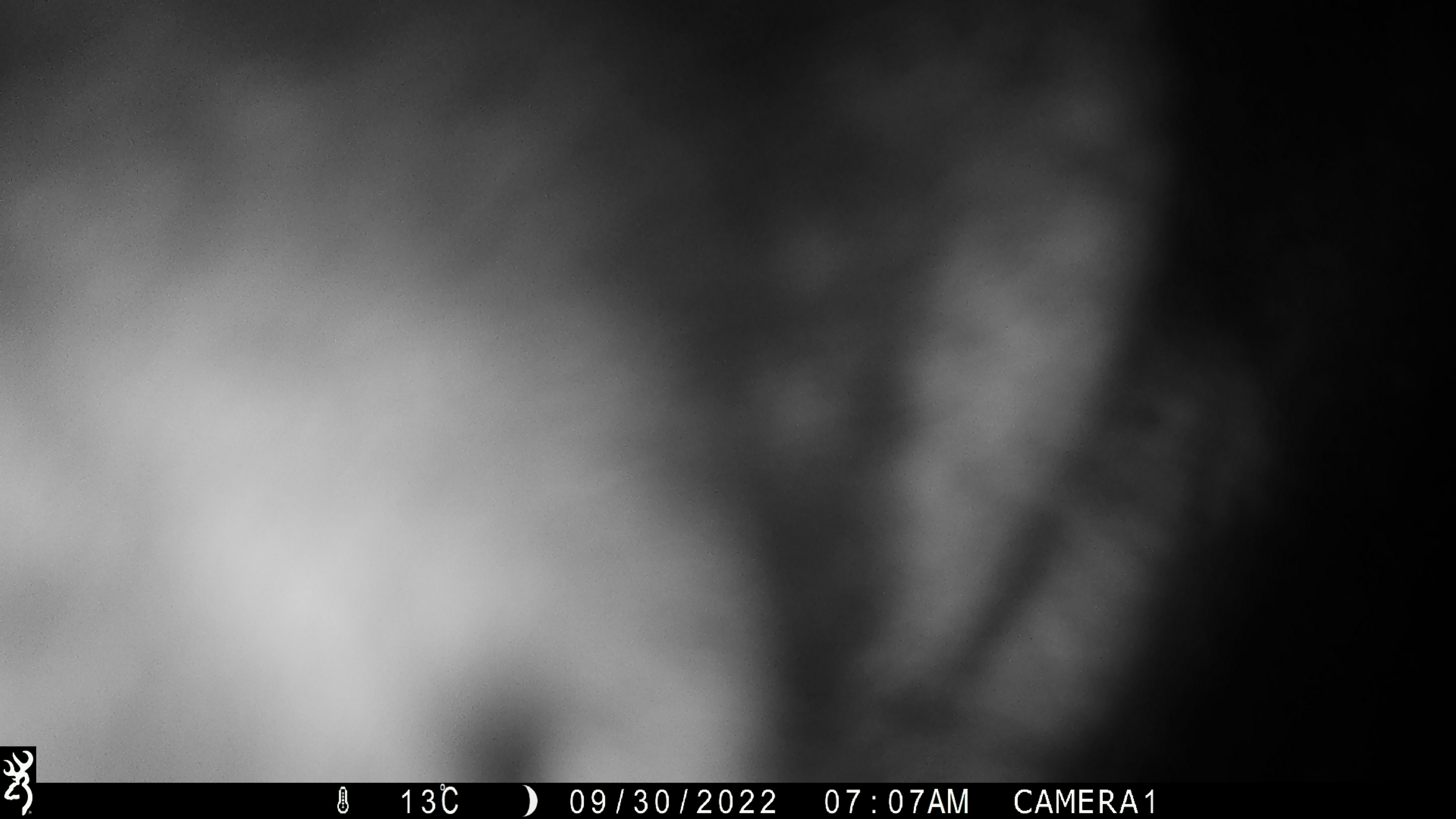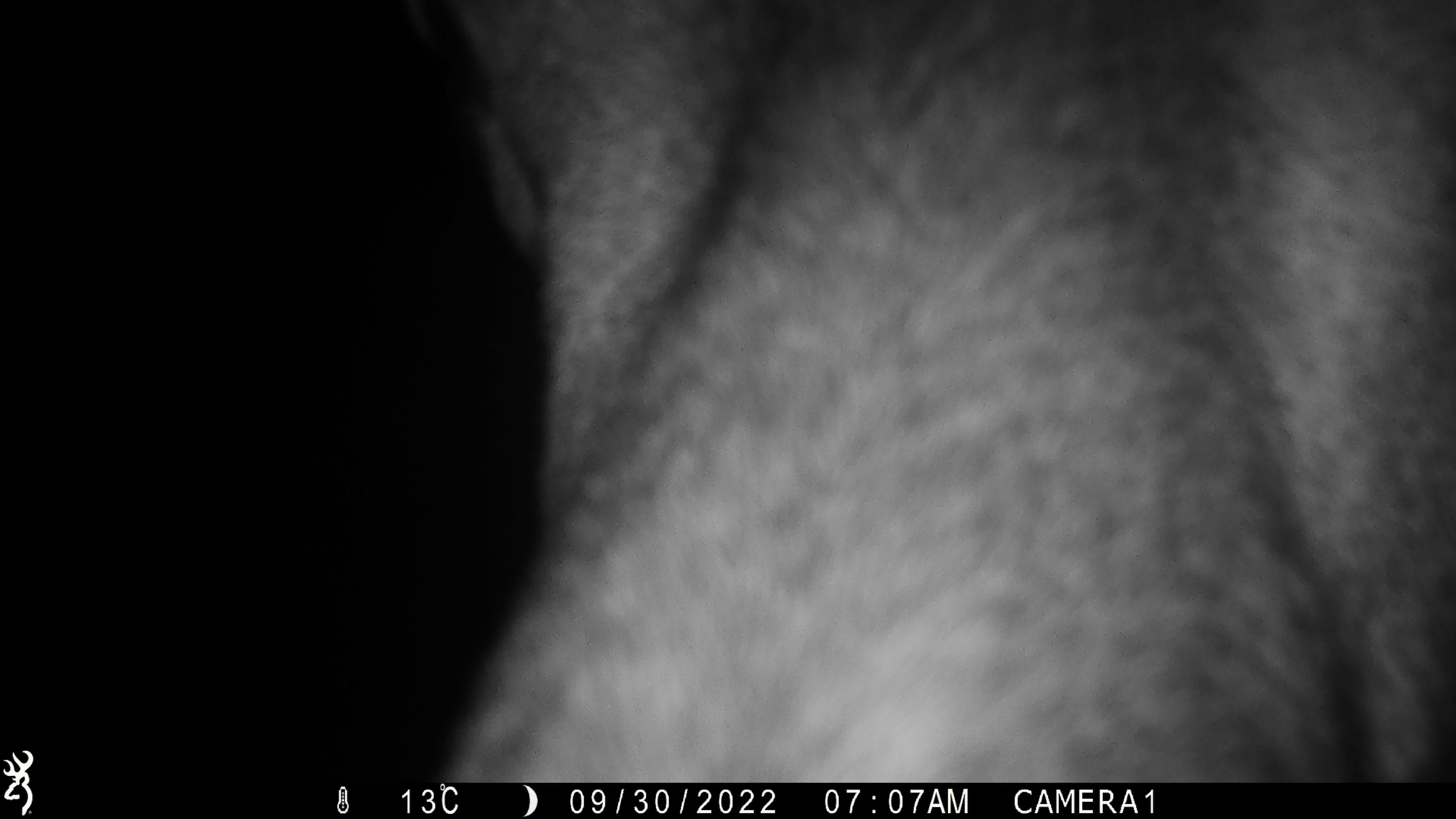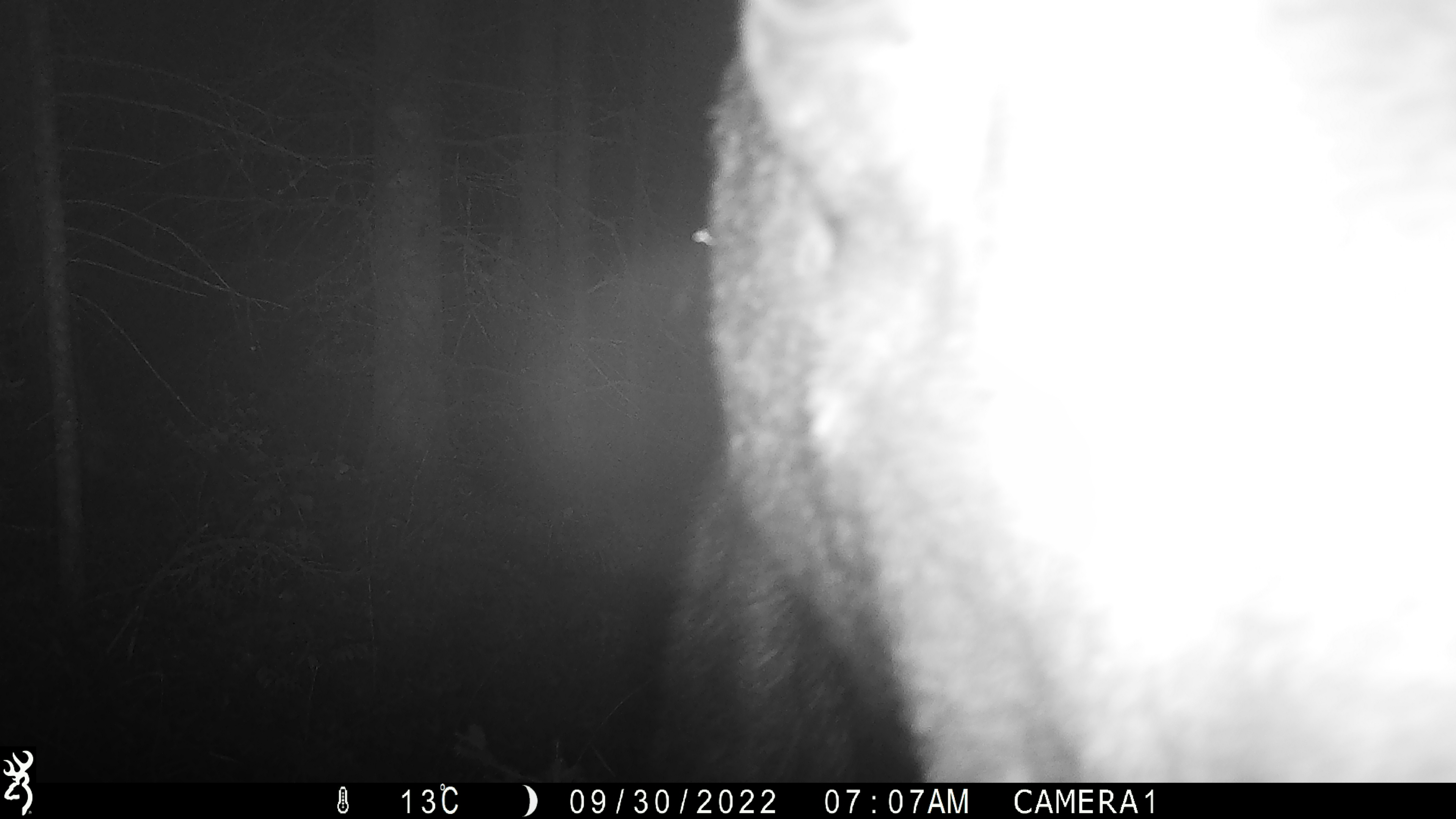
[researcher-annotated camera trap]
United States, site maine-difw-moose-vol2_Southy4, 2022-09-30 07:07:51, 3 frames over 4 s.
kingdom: Animalia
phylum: Chordata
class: Mammalia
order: Artiodactyla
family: Cervidae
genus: Alces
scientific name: Alces alces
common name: moose